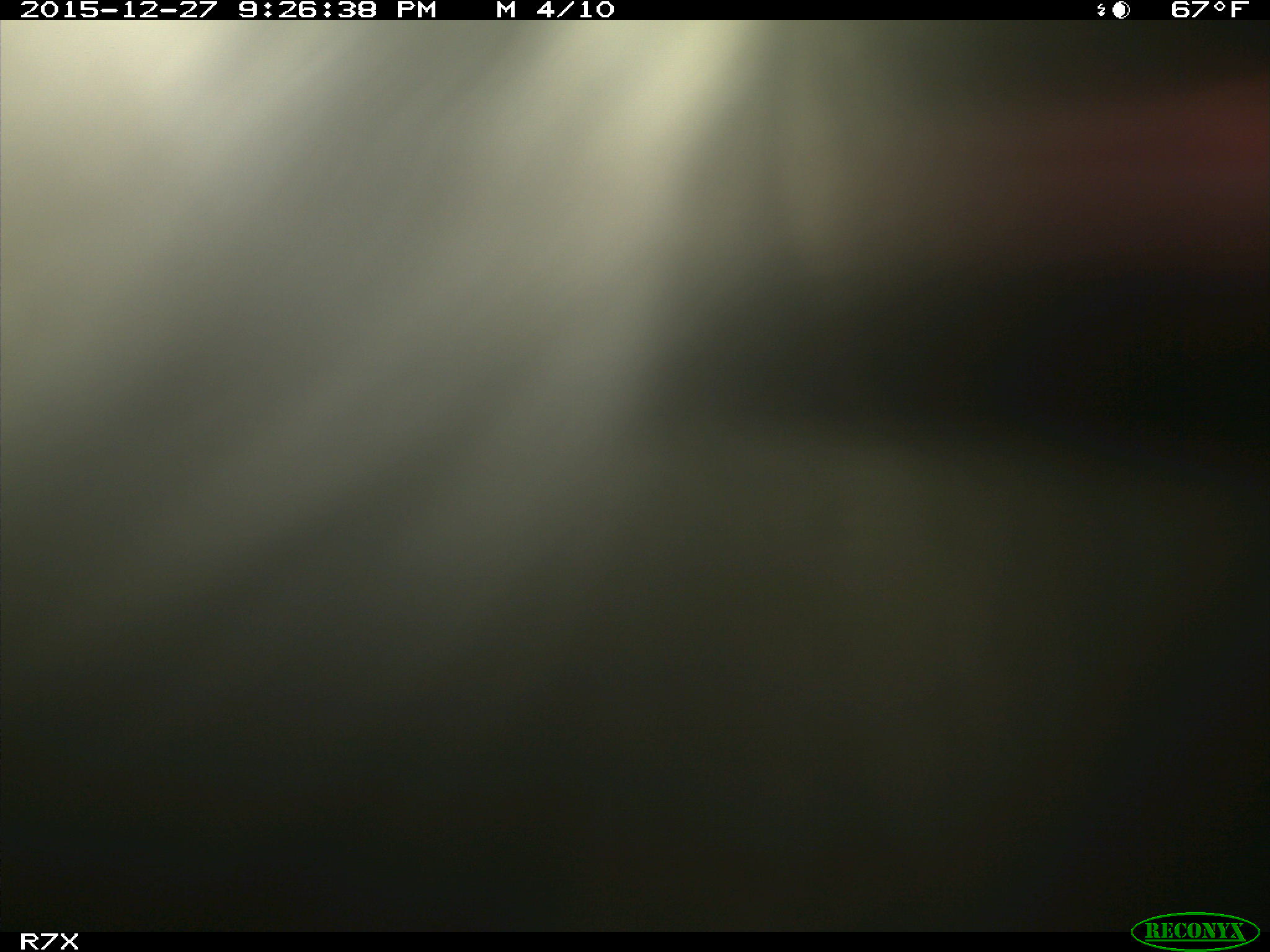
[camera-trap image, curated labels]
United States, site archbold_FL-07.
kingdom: Animalia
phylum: Chordata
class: Mammalia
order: Artiodactyla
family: Bovidae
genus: Bos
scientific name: Bos taurus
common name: domestic cow